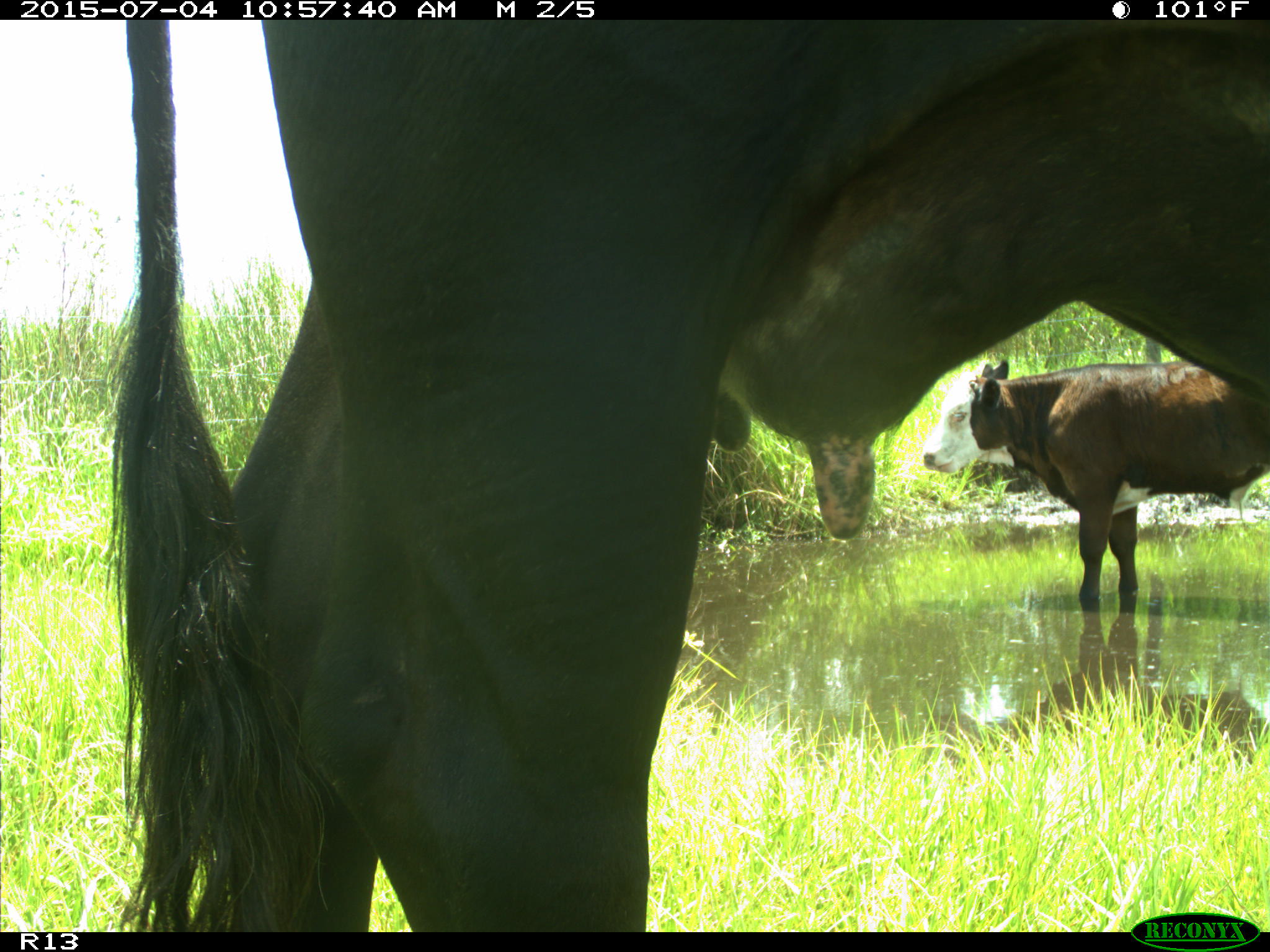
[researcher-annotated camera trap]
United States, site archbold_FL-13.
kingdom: Animalia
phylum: Chordata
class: Mammalia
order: Artiodactyla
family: Bovidae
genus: Bos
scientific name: Bos taurus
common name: domestic cow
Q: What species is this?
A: Bos taurus (domestic cow).